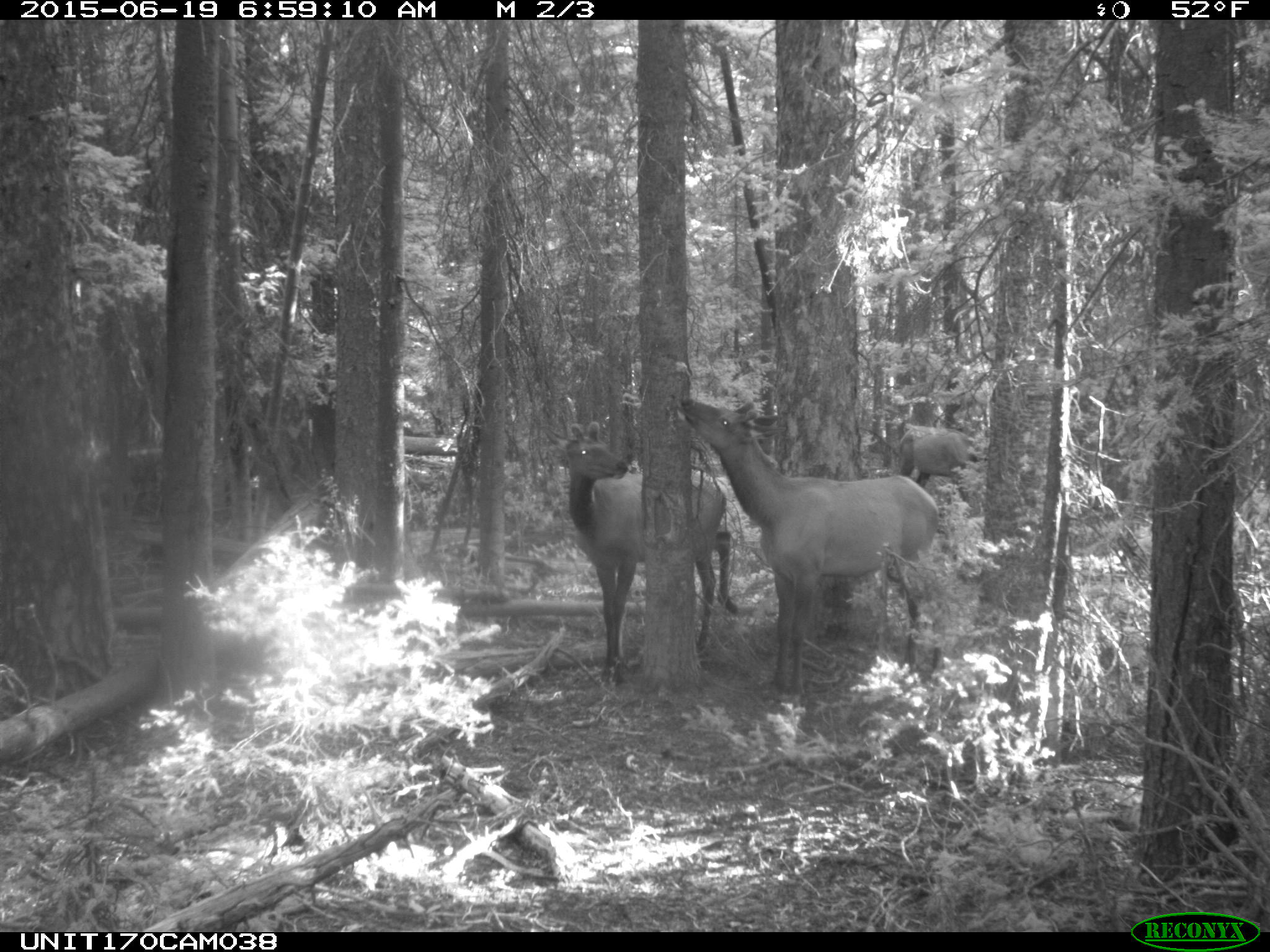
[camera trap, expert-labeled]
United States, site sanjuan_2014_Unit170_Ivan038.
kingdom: Animalia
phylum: Chordata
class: Mammalia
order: Artiodactyla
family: Cervidae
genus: Cervus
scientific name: Cervus elaphus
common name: red deer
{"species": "Cervus elaphus (red deer)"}